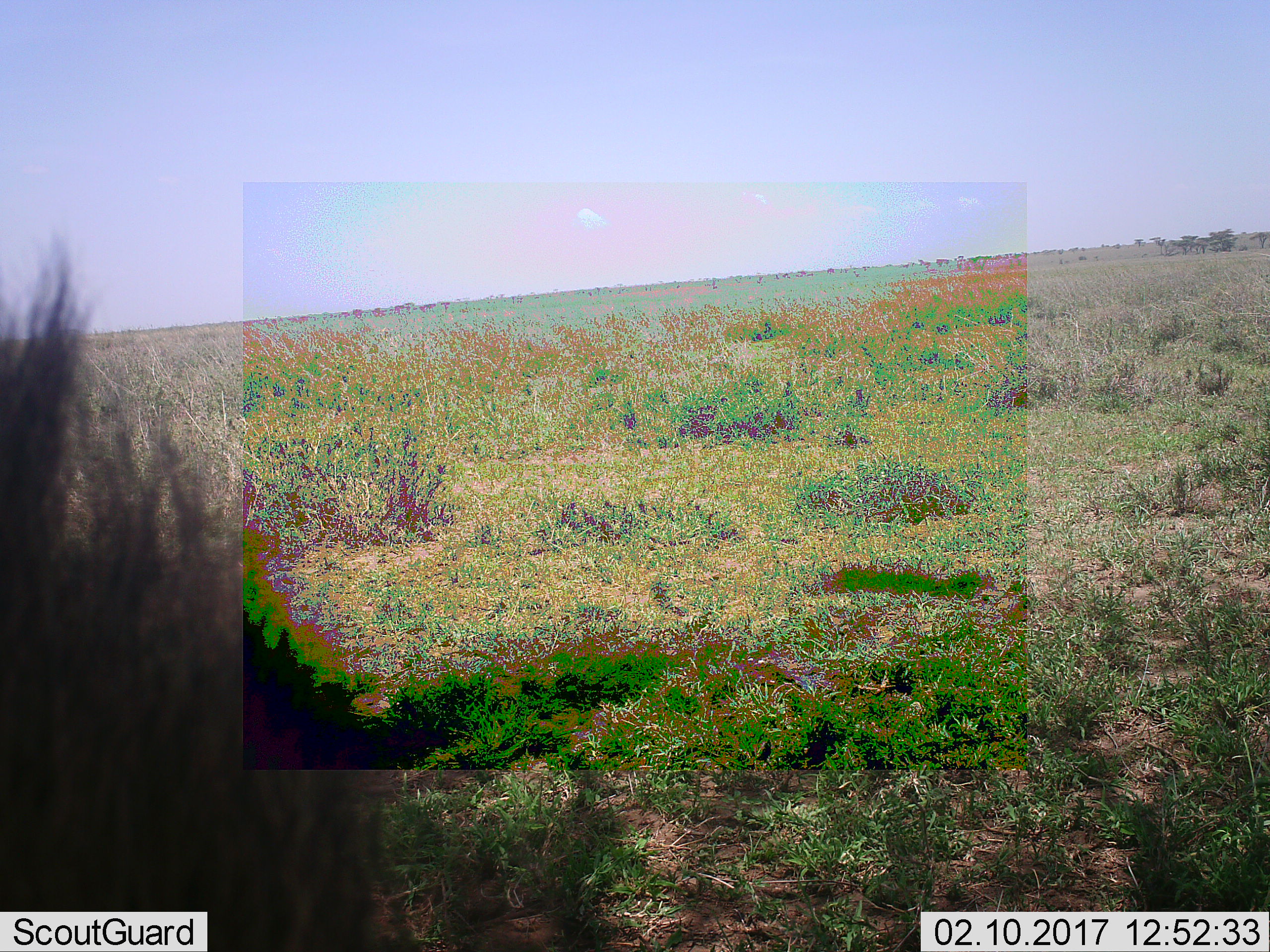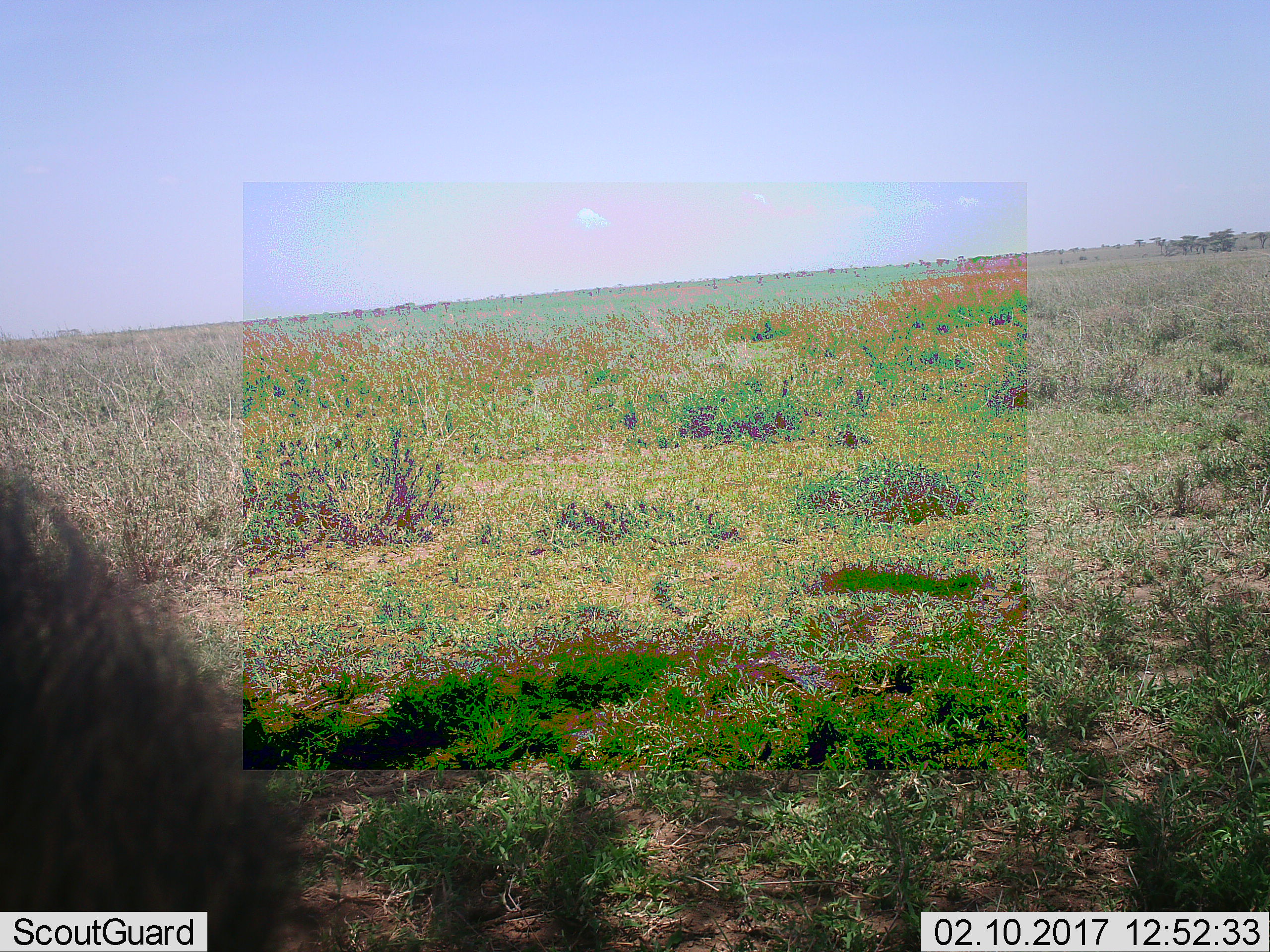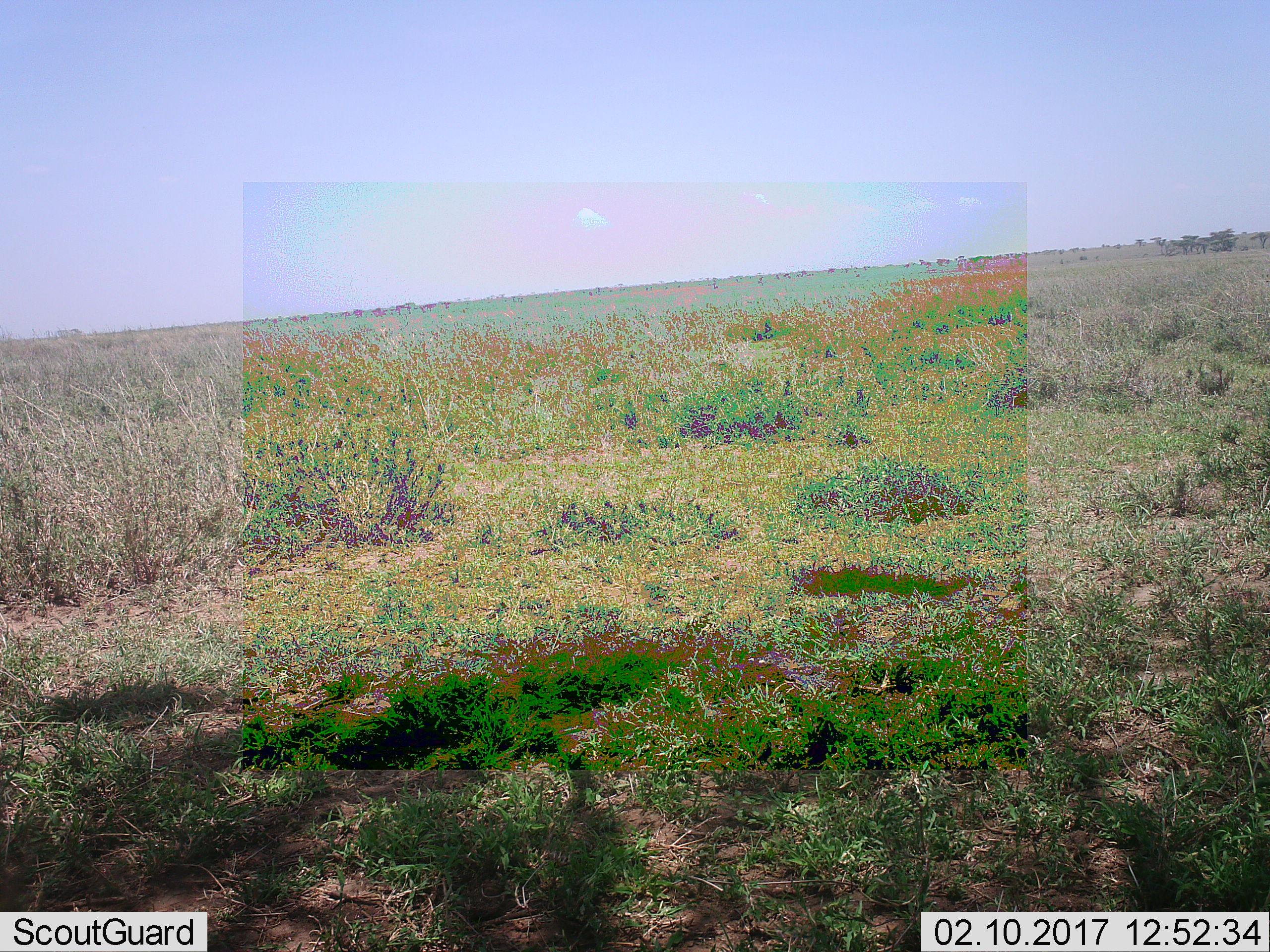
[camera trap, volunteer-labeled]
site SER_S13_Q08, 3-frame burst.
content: unidentified animal